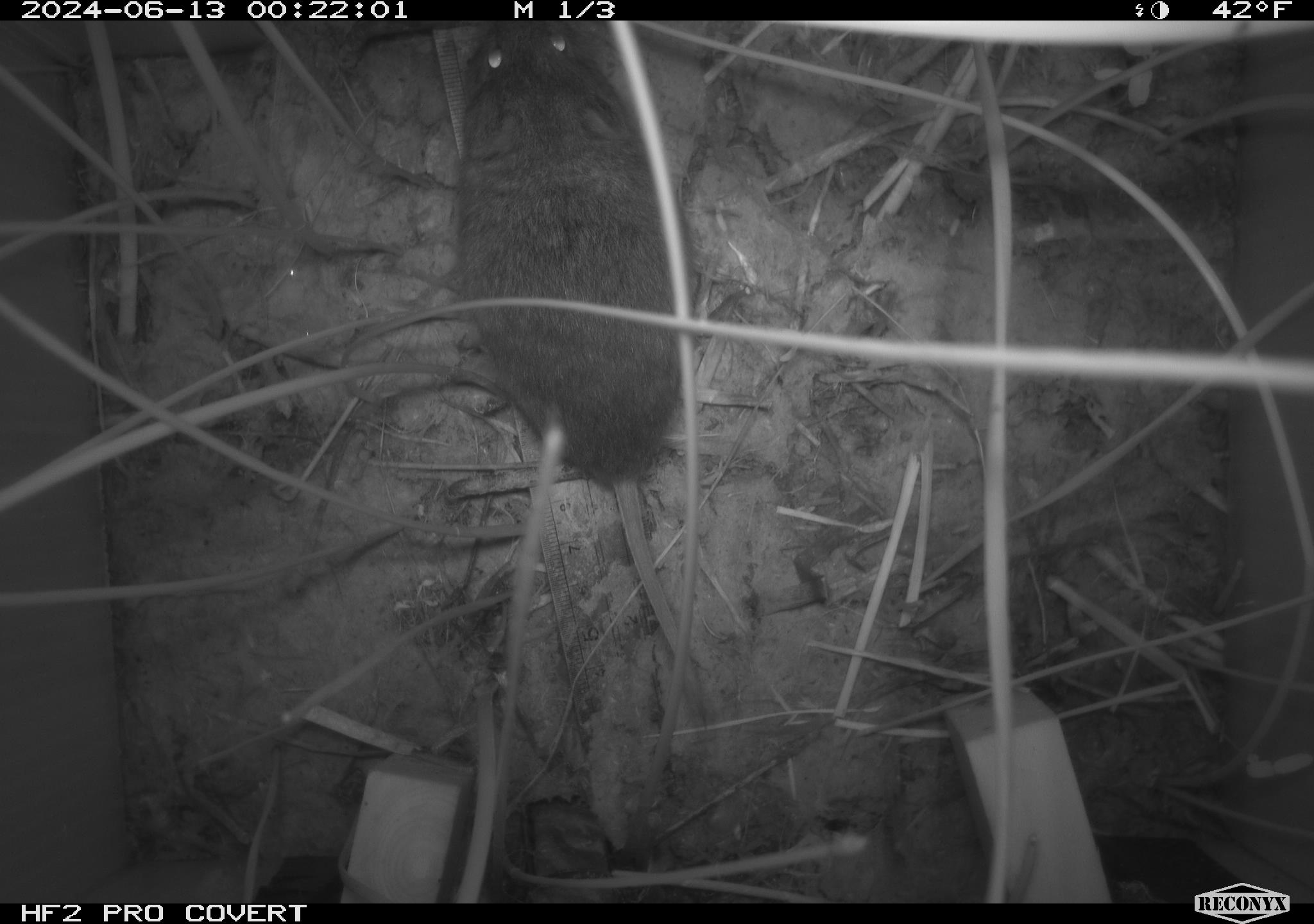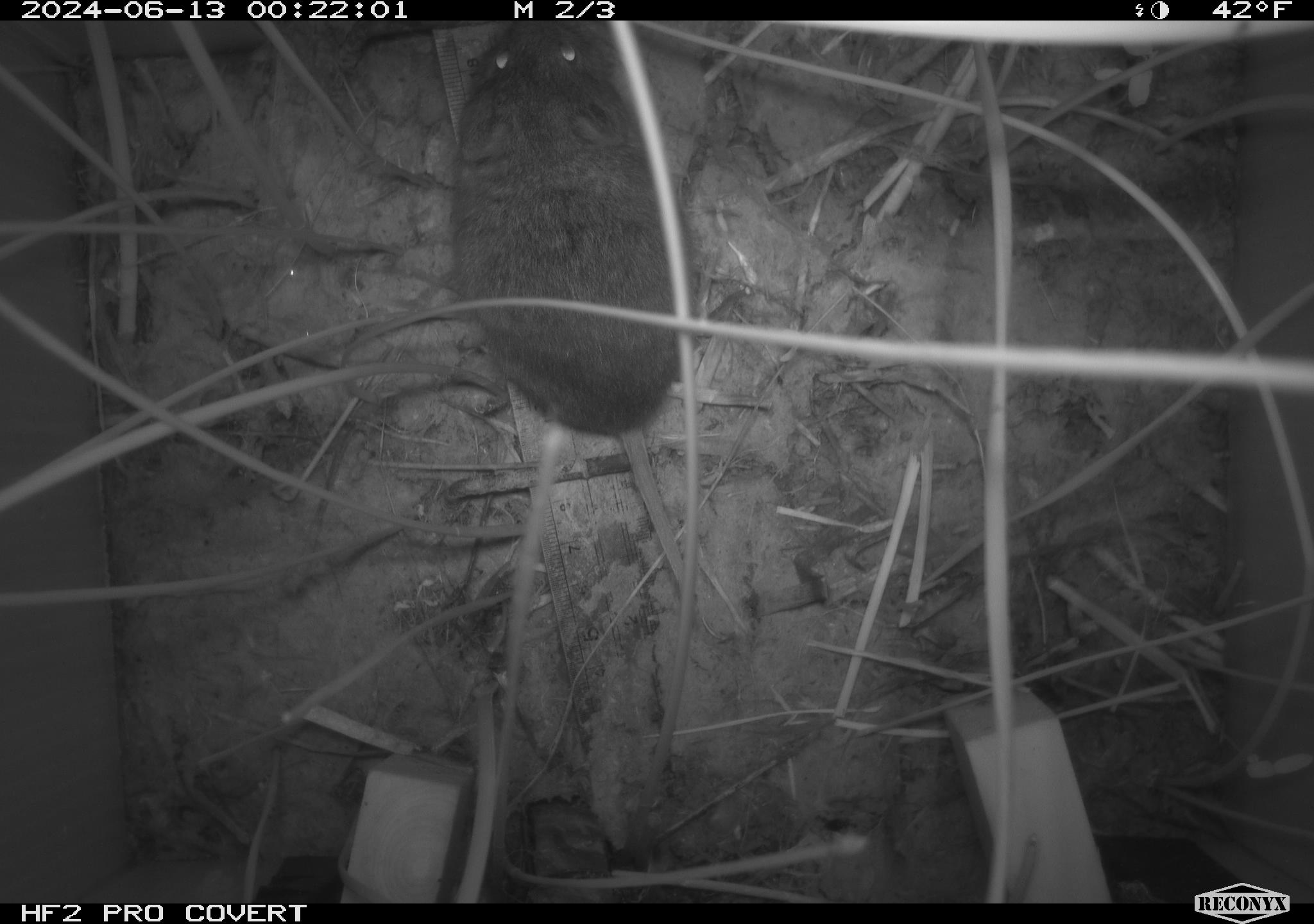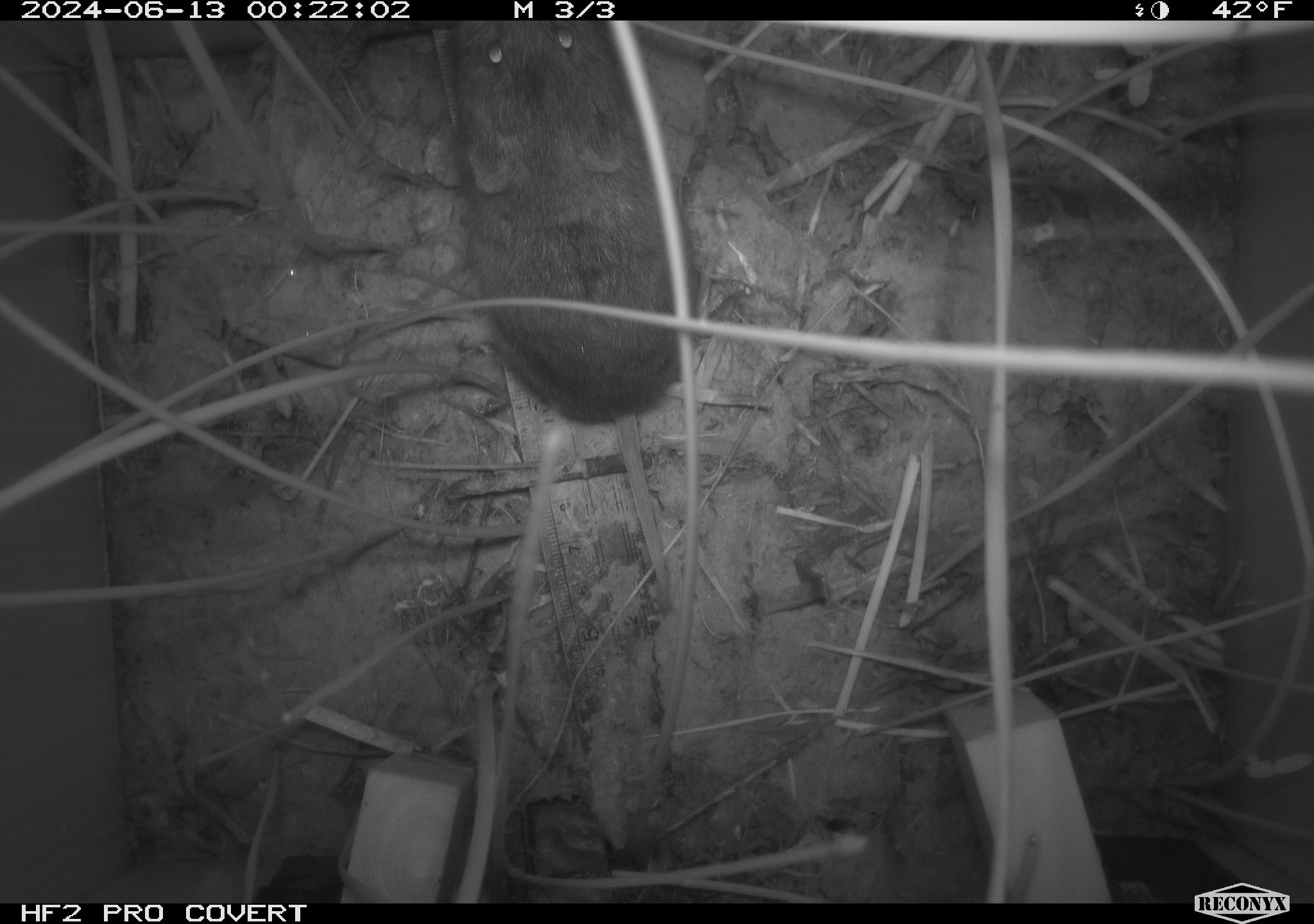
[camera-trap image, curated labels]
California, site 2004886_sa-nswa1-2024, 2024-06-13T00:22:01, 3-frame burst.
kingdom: Animalia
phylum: Chordata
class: Mammalia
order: Rodentia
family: Cricetidae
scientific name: Arvicolinae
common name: voles, lemmings, and muskrats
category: arvicolinae subfamily